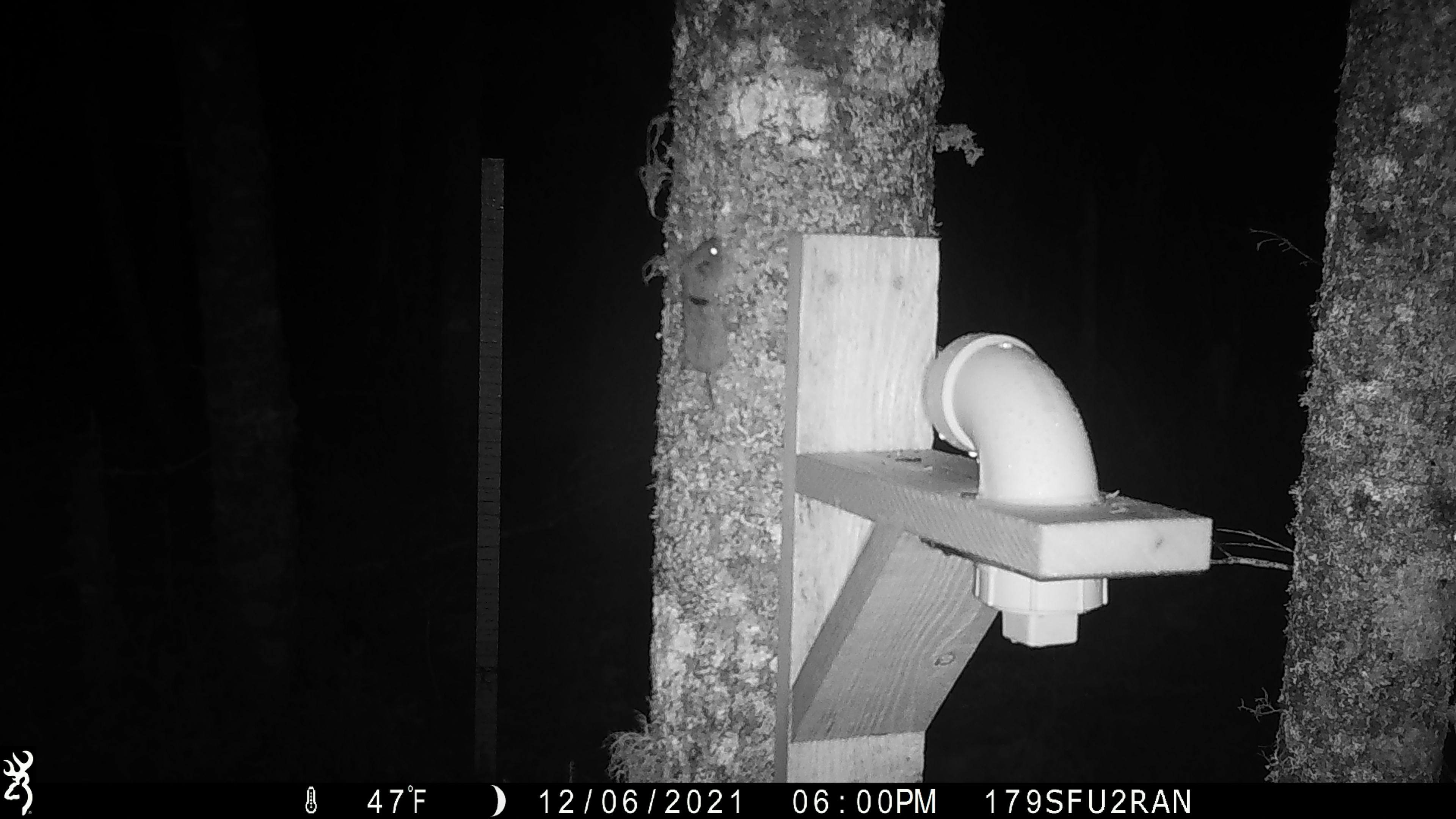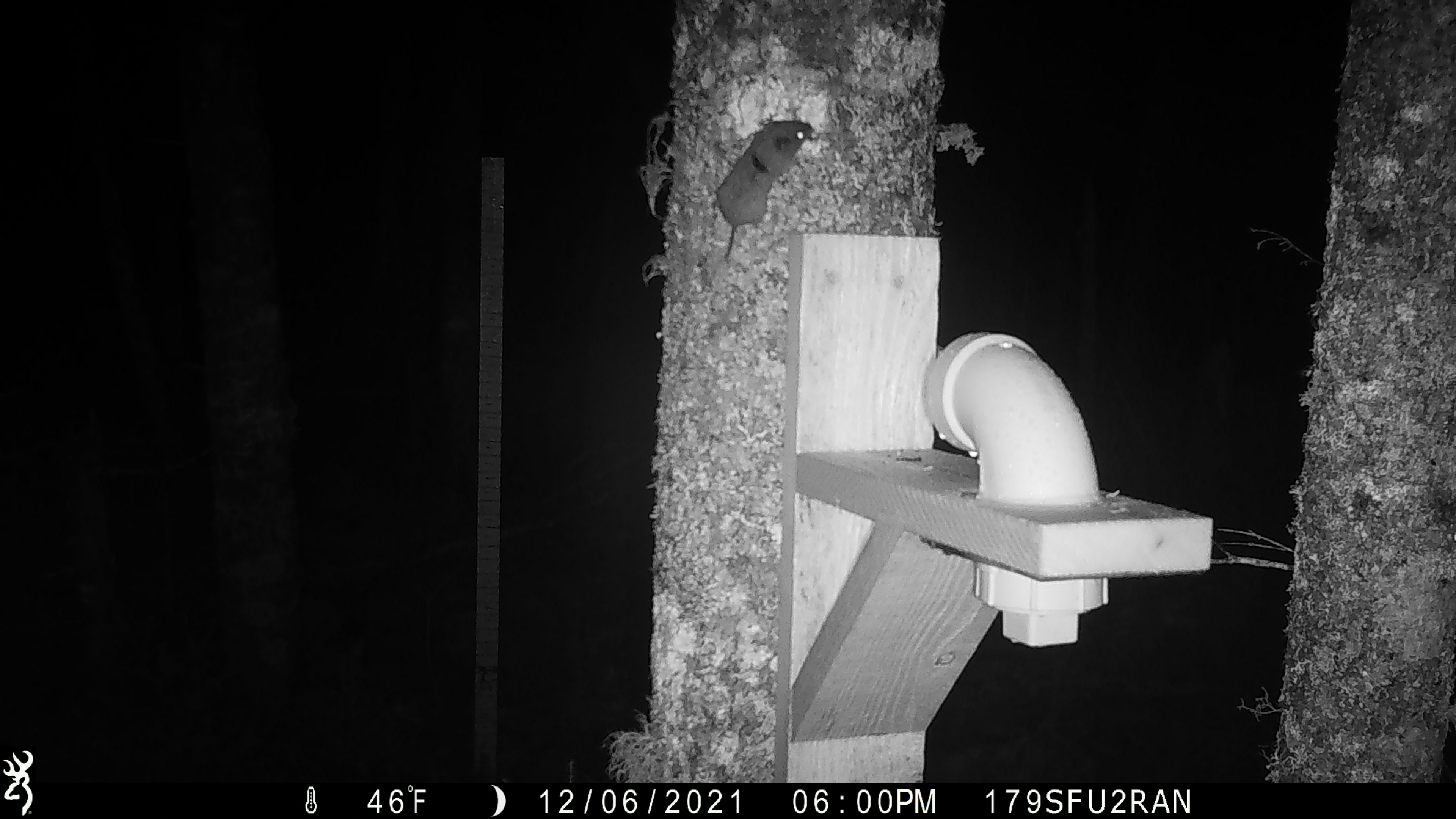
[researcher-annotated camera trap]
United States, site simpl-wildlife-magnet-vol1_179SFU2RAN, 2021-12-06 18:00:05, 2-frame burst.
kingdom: Animalia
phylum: Chordata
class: Mammalia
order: Rodentia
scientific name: Rodentia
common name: mouse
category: mouse sp.